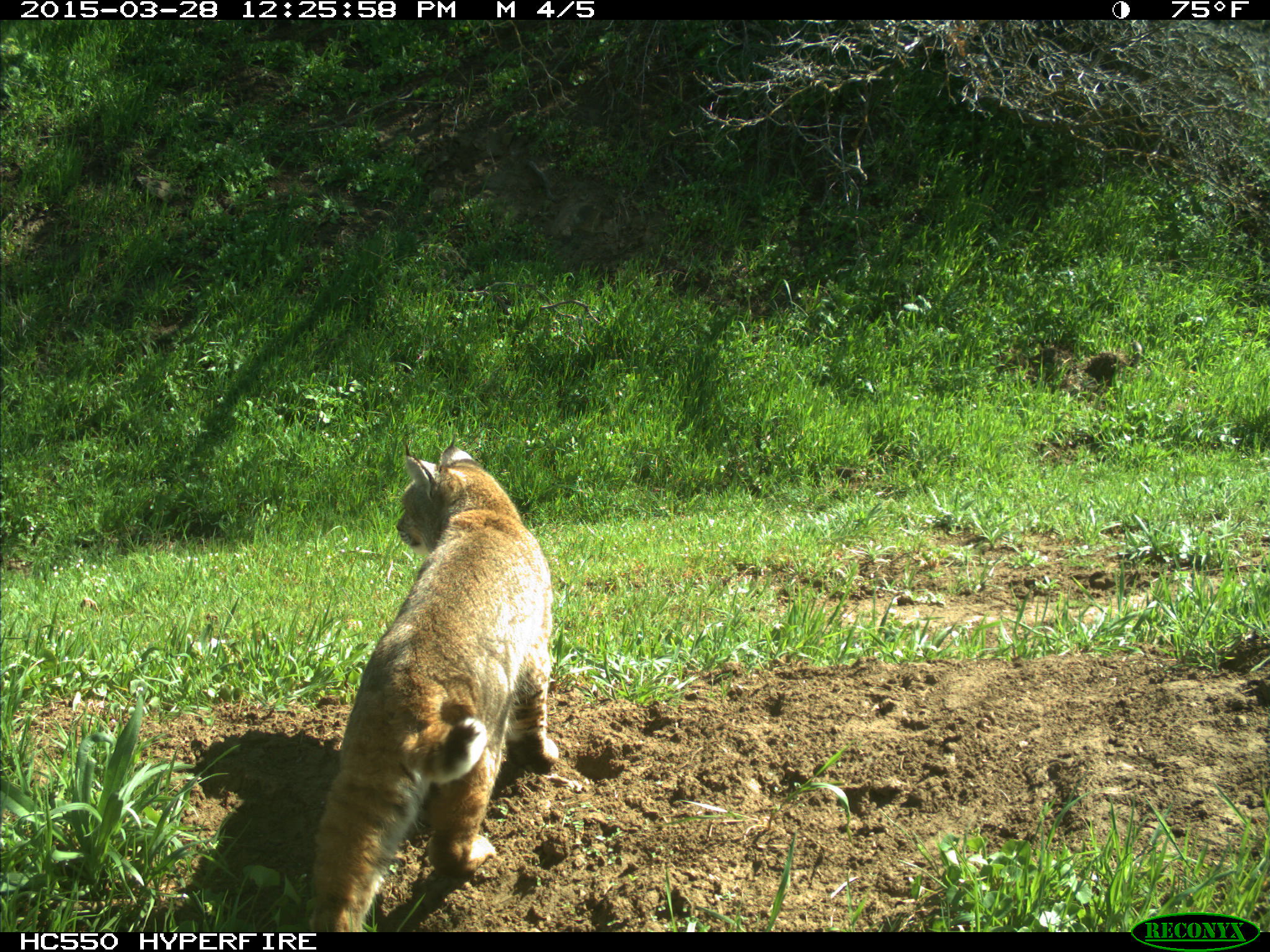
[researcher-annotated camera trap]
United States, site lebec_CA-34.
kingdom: Animalia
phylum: Chordata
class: Mammalia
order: Carnivora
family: Felidae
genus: Lynx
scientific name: Lynx rufus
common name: bobcat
Lynx rufus (bobcat).